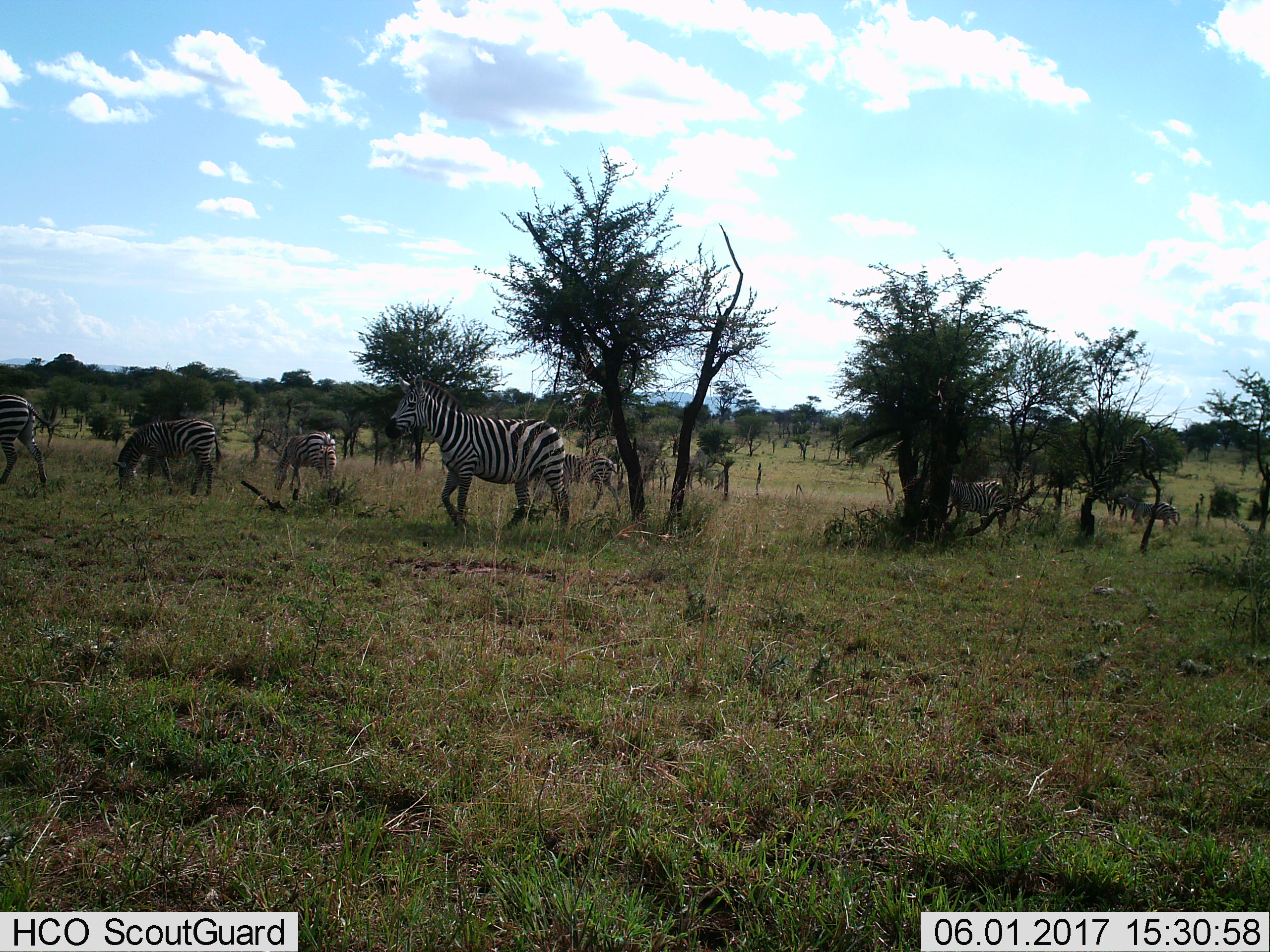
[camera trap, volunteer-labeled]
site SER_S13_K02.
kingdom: Animalia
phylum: Chordata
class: Mammalia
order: Perissodactyla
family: Equidae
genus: Equus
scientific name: Equus quagga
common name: plains zebra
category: zebraplains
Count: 7.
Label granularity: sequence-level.